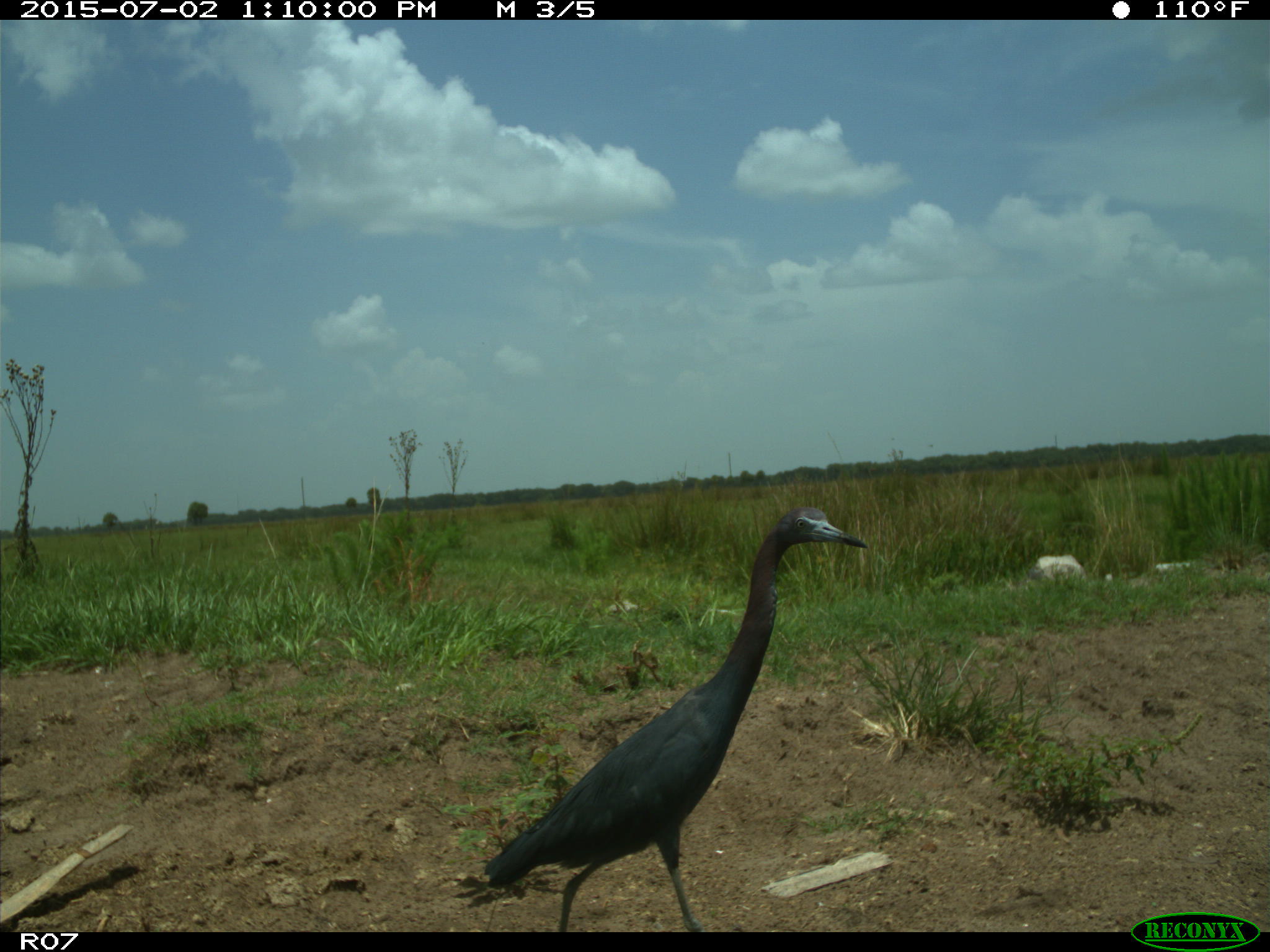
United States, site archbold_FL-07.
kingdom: Animalia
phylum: Chordata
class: Aves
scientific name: Aves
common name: birds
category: unidentified bird